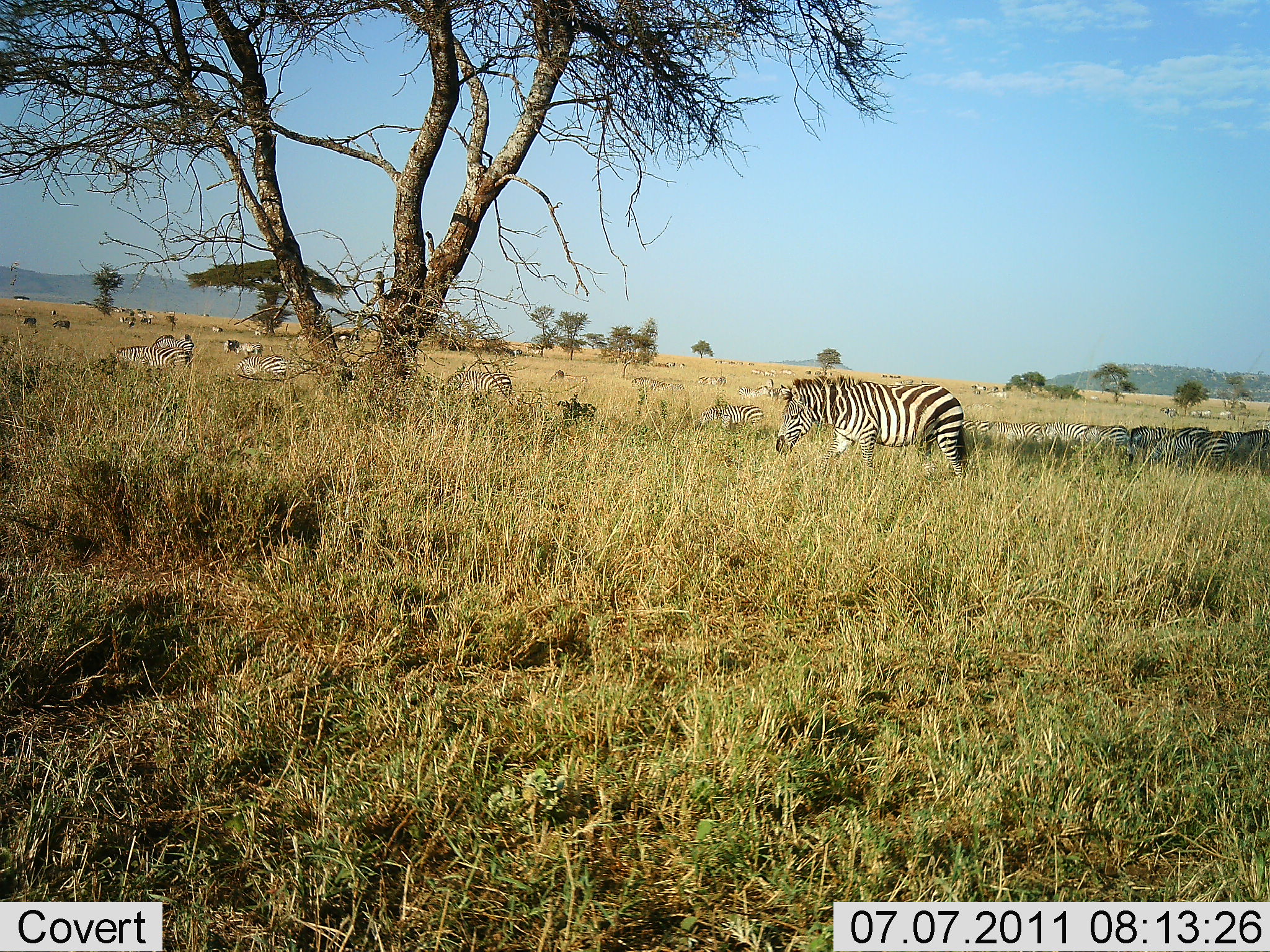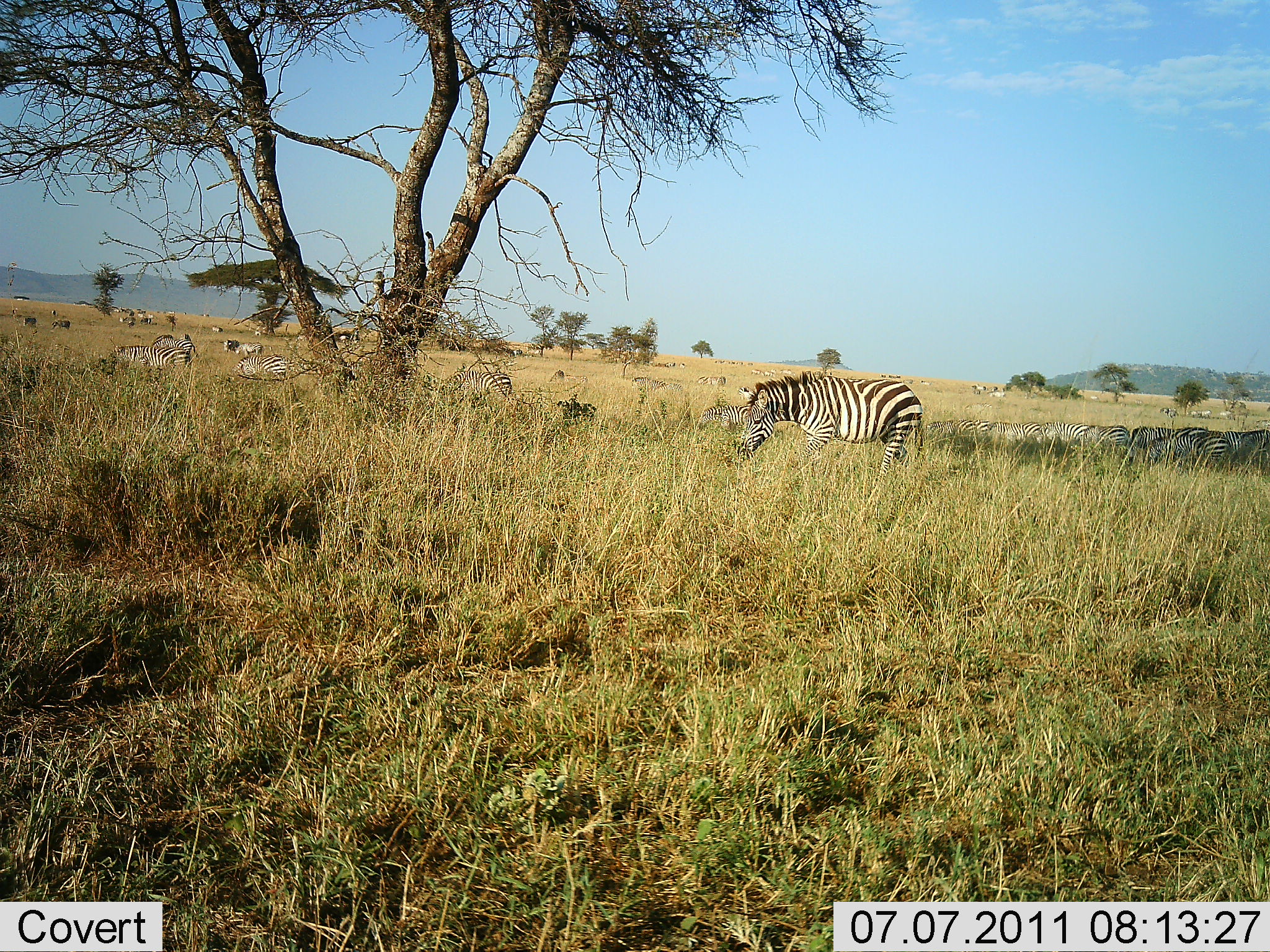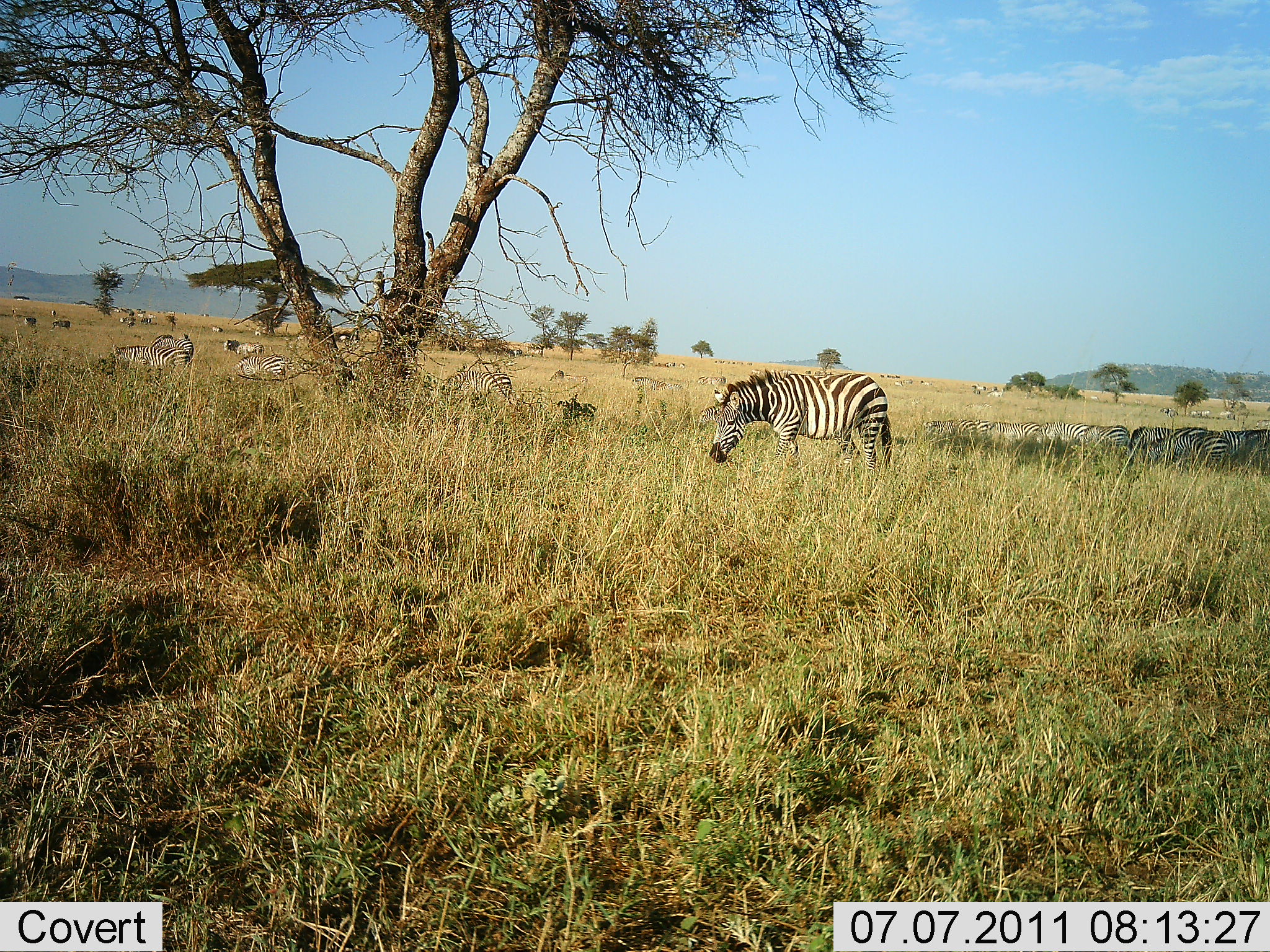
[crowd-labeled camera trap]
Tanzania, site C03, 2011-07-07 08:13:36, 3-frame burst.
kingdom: Animalia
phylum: Chordata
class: Mammalia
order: Perissodactyla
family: Equidae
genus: Equus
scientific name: Equus quagga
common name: plains zebra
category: zebra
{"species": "zebra (plains zebra) (Equus quagga)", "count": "11-50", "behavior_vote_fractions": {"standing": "46%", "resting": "8%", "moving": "54%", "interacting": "0%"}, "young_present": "0%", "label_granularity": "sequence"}